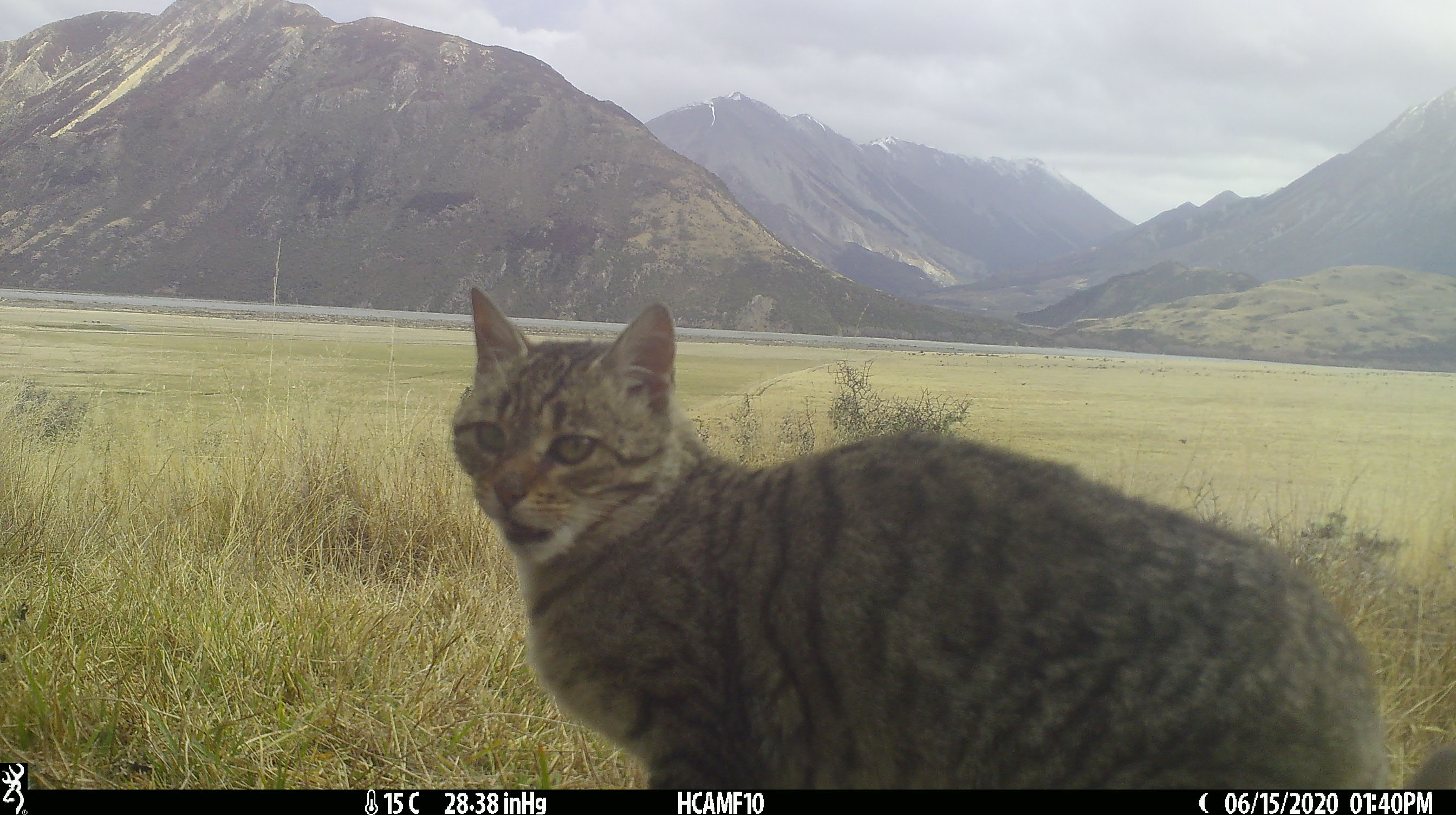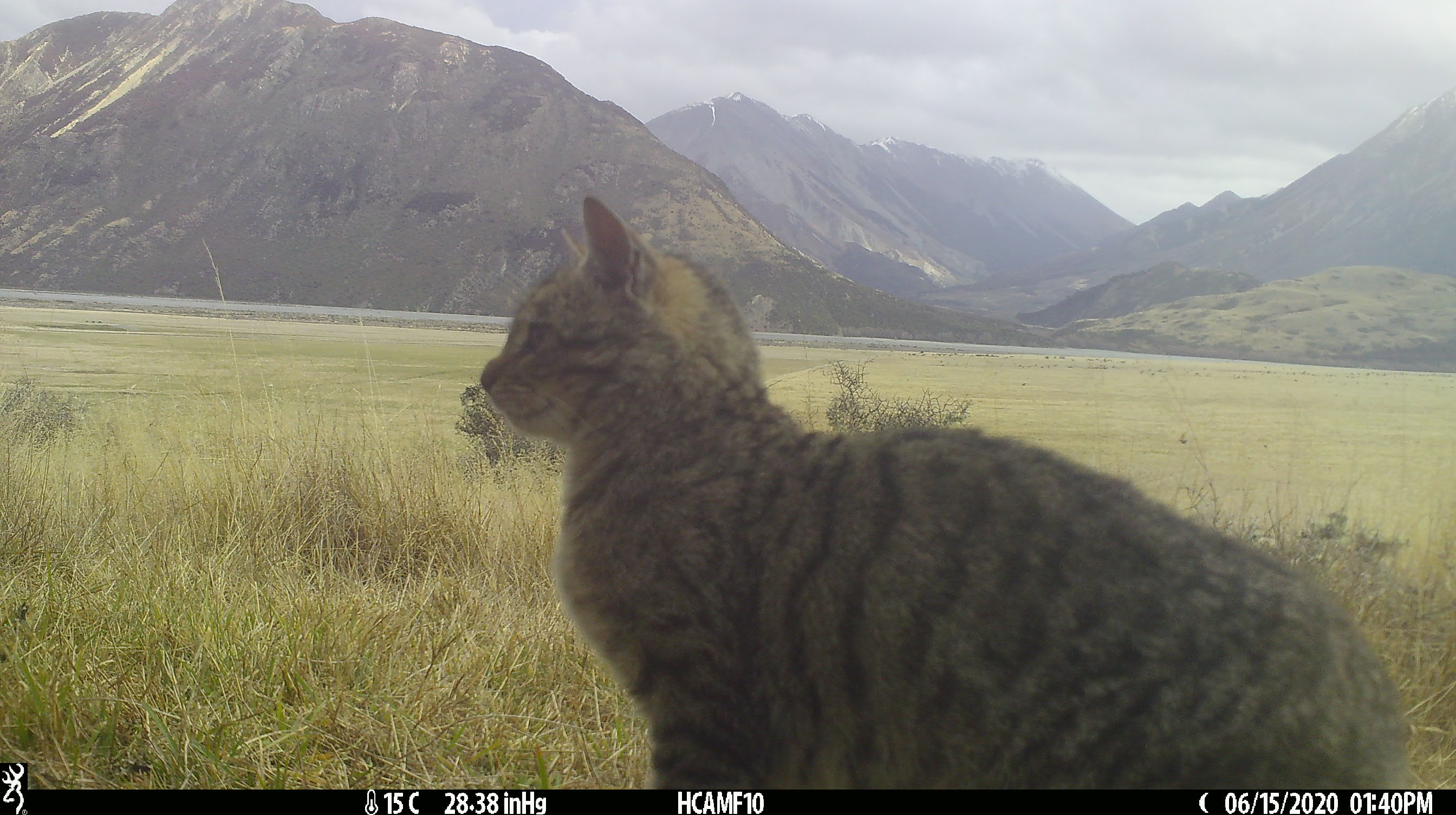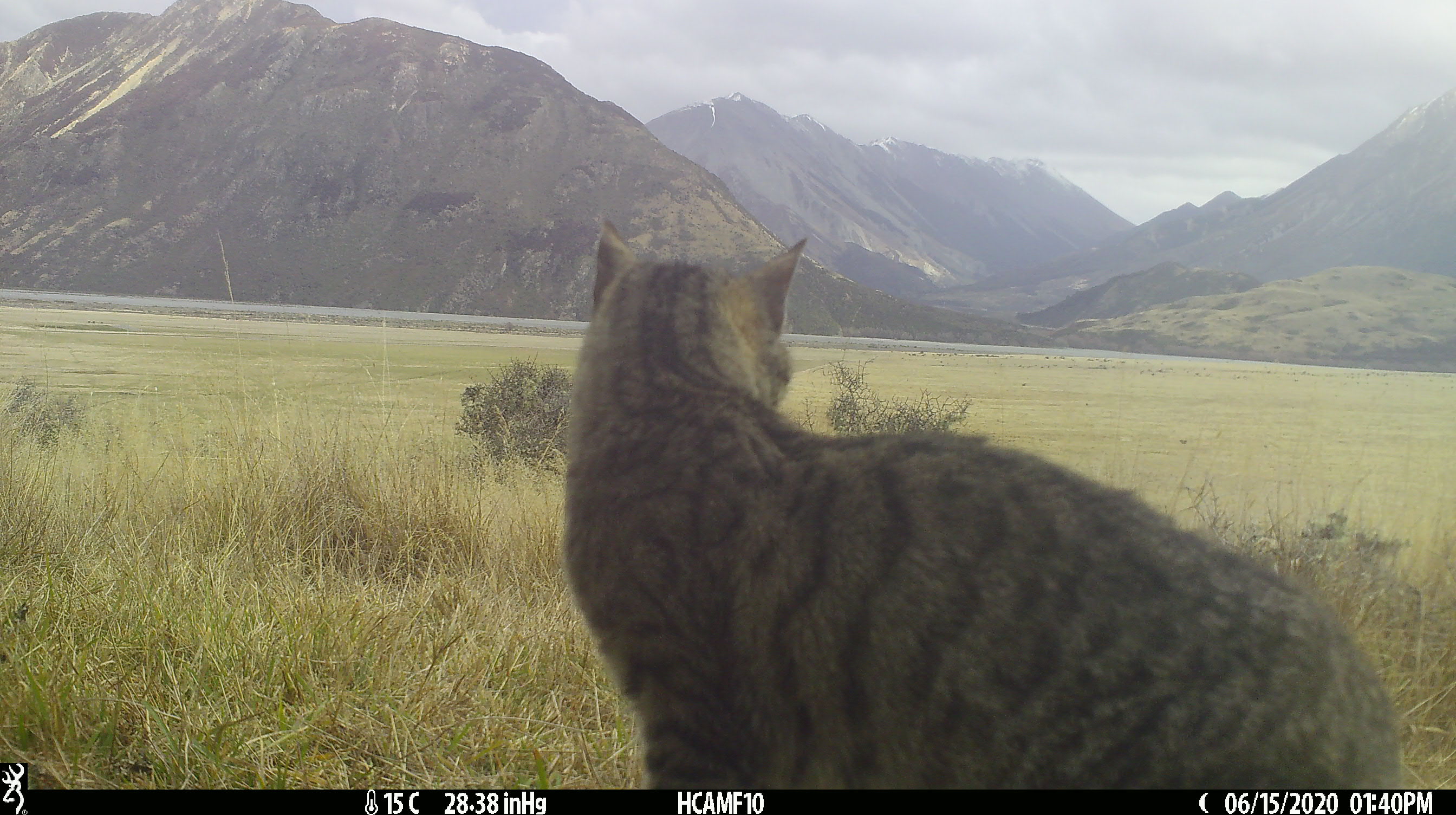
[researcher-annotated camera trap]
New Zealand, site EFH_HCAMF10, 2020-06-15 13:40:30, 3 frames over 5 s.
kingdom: Animalia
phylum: Chordata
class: Mammalia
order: Carnivora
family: Felidae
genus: Felis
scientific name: Felis catus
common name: domestic cat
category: cat